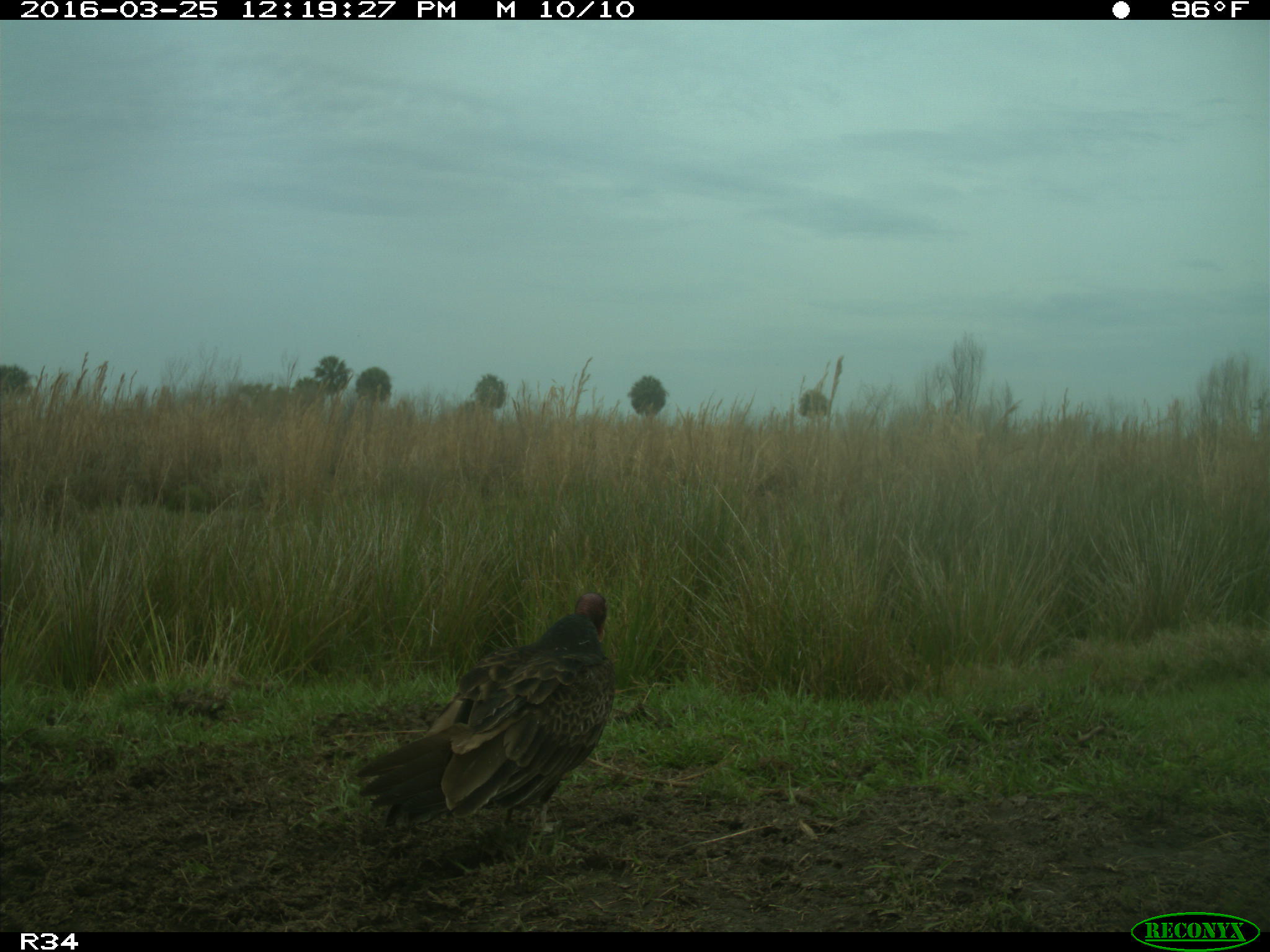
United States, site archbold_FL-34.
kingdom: Animalia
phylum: Chordata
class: Aves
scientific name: Aves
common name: birds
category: unidentified bird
Unidentified bird (birds) (Aves).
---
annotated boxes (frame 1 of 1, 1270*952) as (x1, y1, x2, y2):
animal: (355, 591, 616, 834)